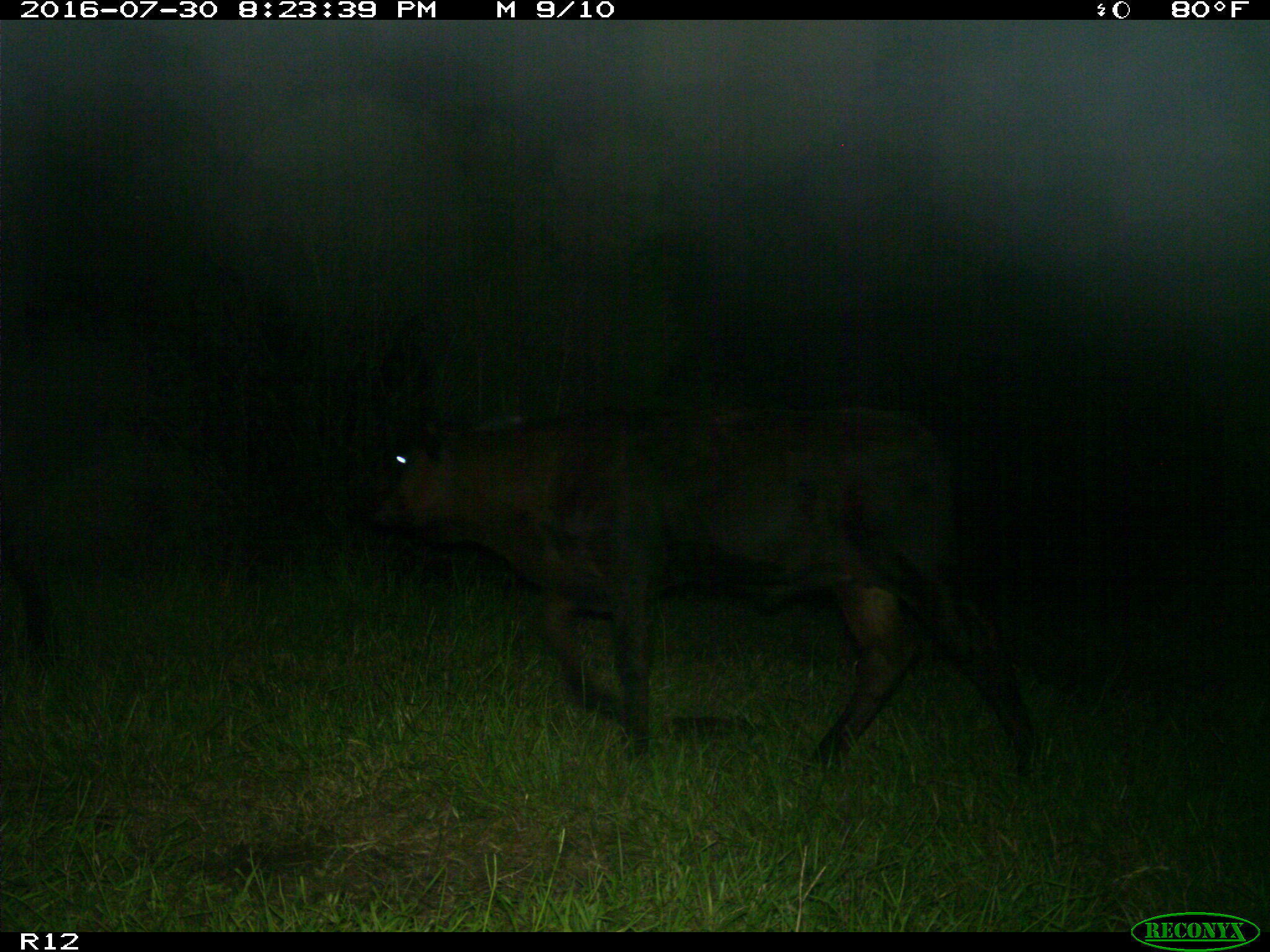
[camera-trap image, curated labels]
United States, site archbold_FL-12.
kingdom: Animalia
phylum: Chordata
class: Mammalia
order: Artiodactyla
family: Bovidae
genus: Bos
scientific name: Bos taurus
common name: domestic cow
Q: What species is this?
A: Bos taurus (domestic cow).